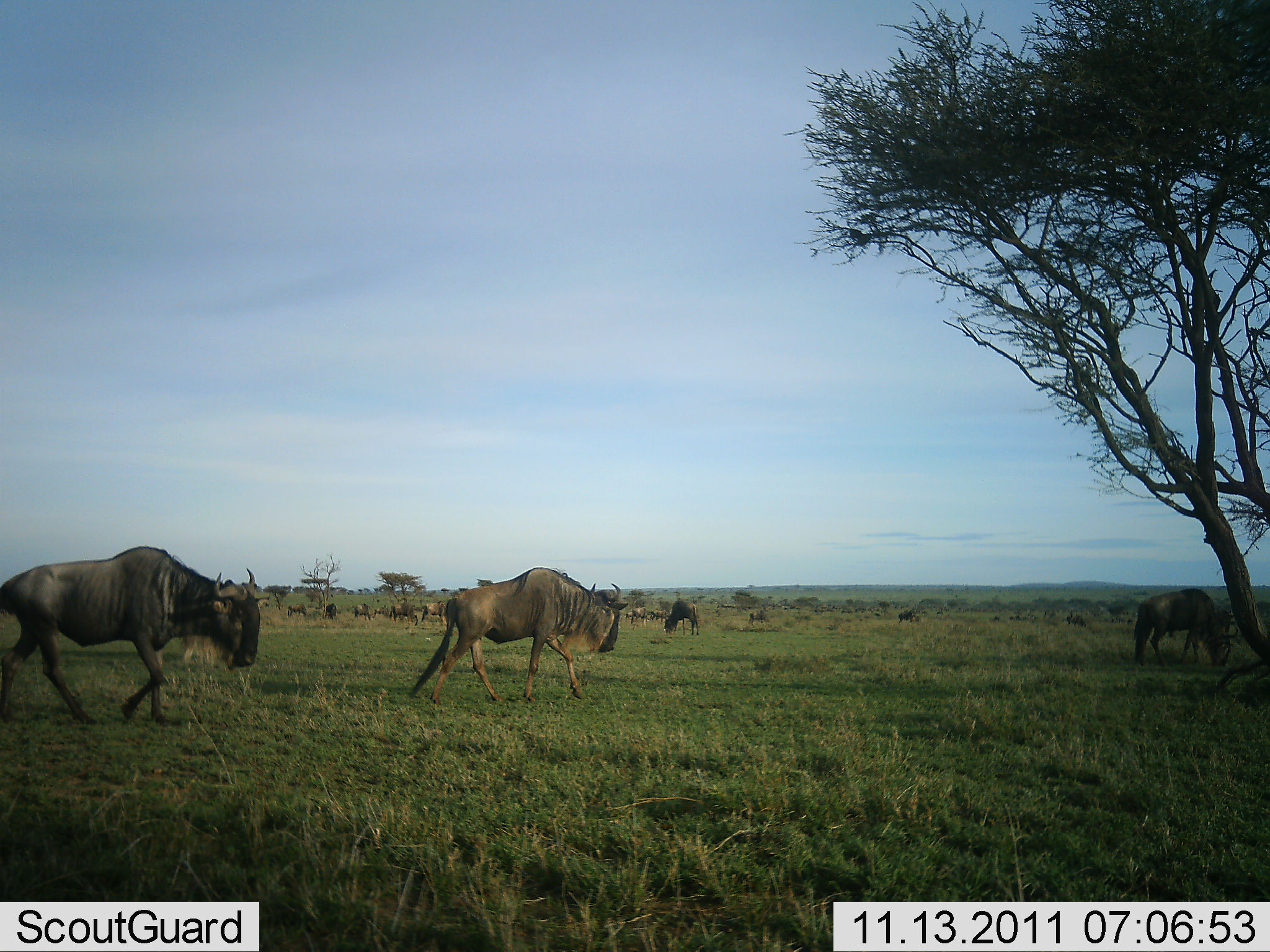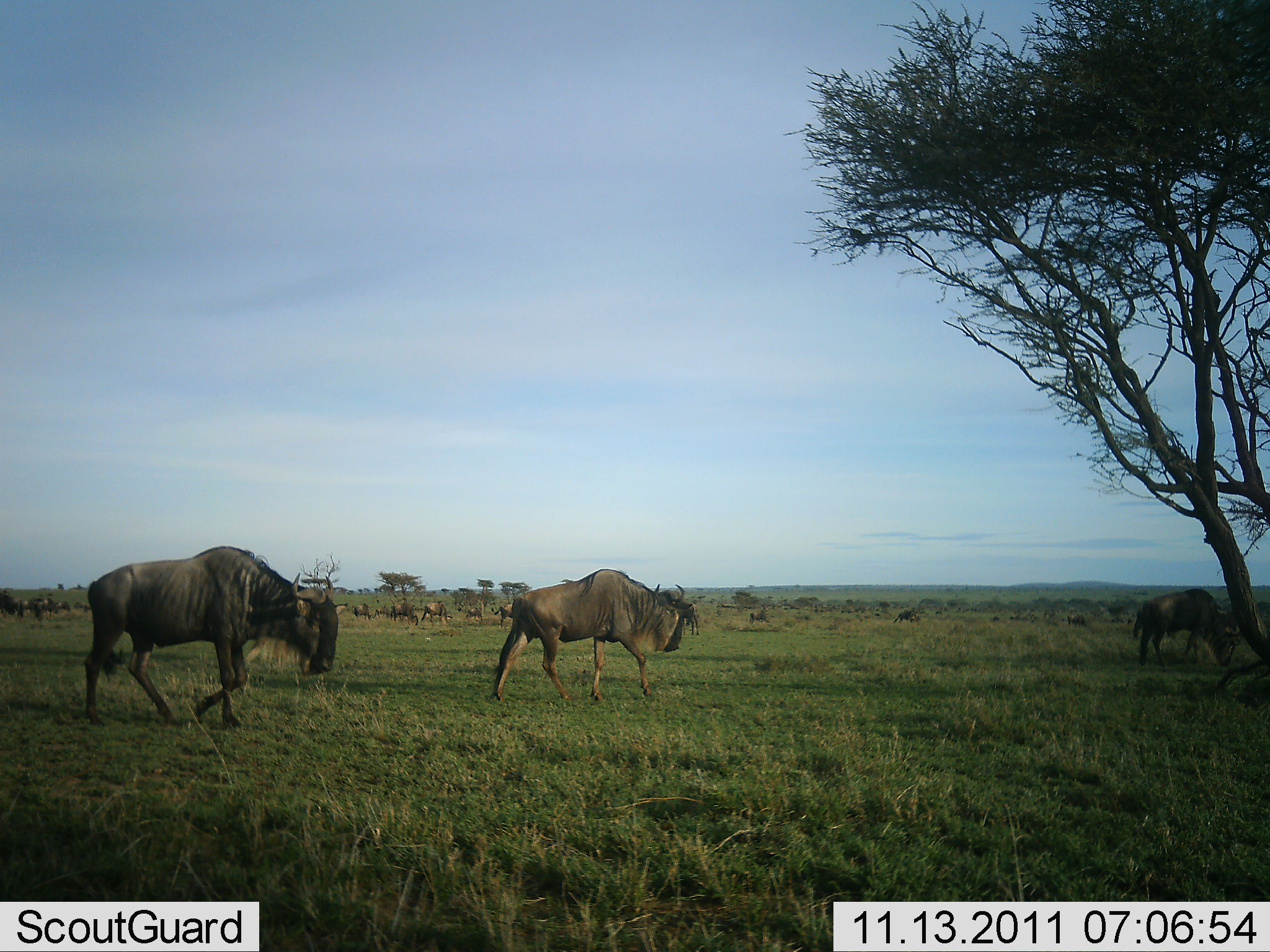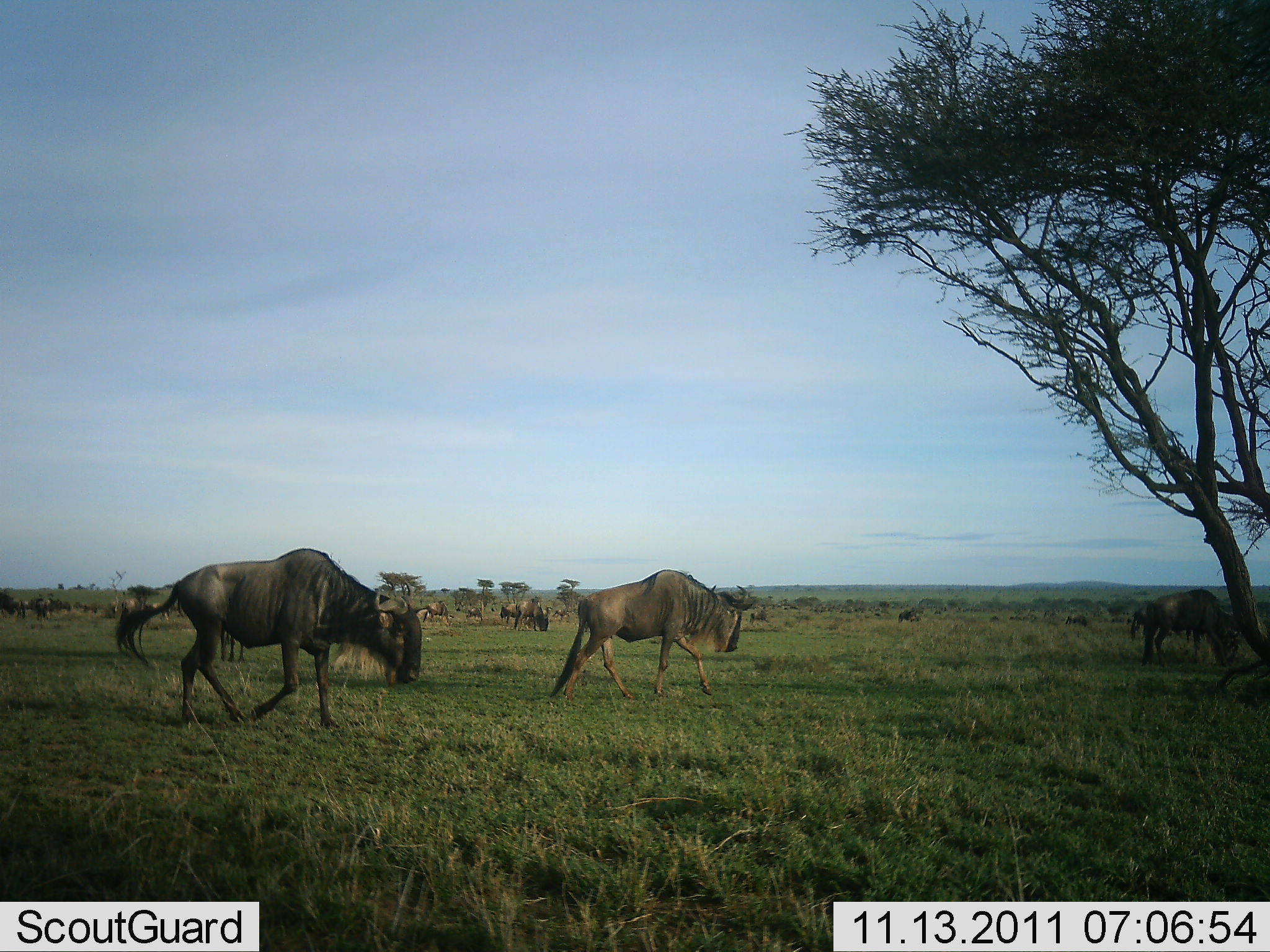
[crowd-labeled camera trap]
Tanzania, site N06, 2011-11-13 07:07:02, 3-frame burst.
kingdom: Animalia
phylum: Chordata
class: Mammalia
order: Artiodactyla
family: Bovidae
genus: Connochaetes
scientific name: Connochaetes taurinus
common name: blue wildebeest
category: wildebeest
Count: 11-50.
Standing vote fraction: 31%.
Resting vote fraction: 0%.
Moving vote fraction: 85%.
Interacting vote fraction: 8%.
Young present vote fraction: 0%.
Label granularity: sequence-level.